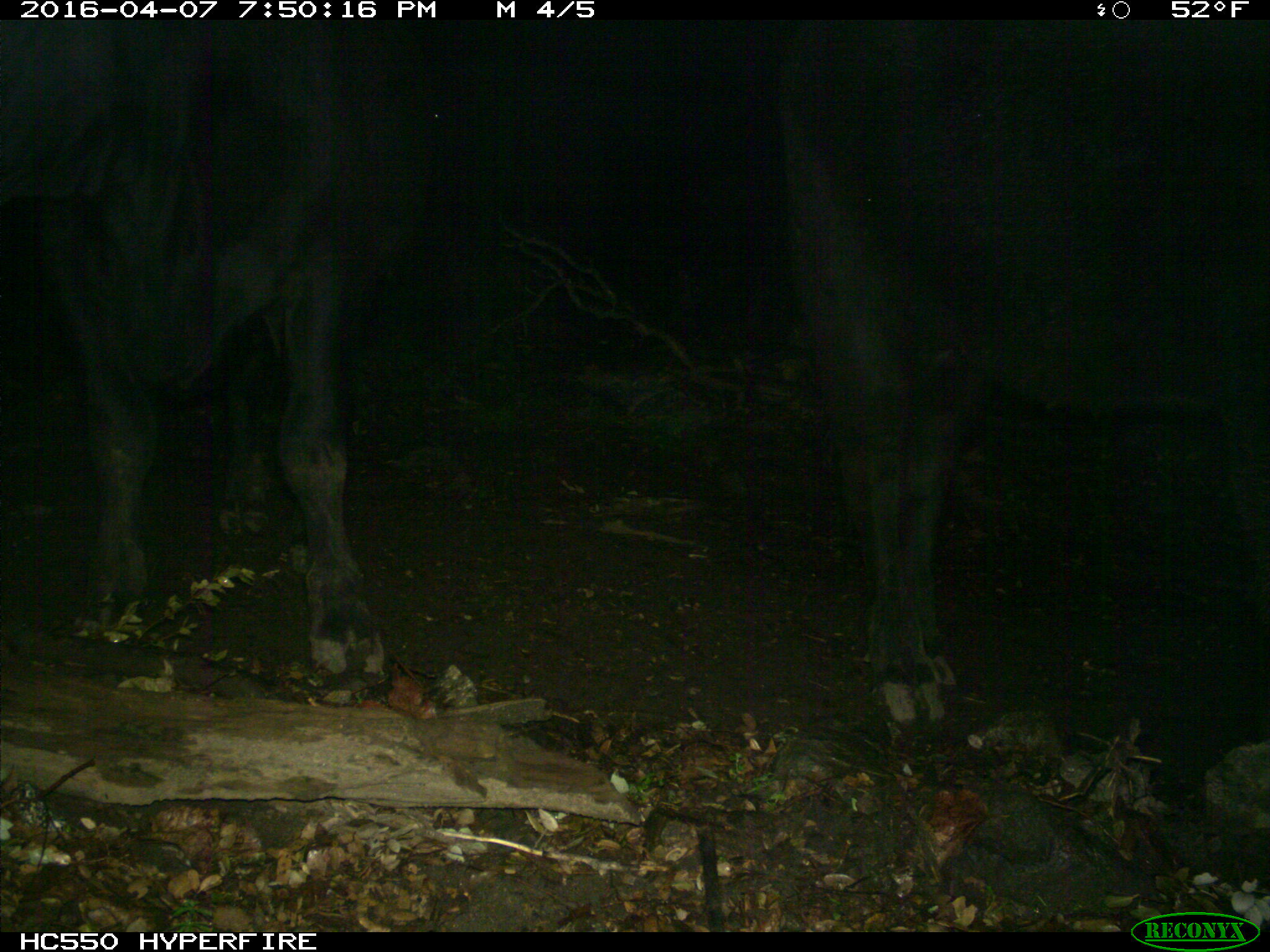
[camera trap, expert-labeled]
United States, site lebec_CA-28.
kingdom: Animalia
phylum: Chordata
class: Mammalia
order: Artiodactyla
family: Bovidae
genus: Bos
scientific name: Bos taurus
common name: domestic cow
Bos taurus (domestic cow).